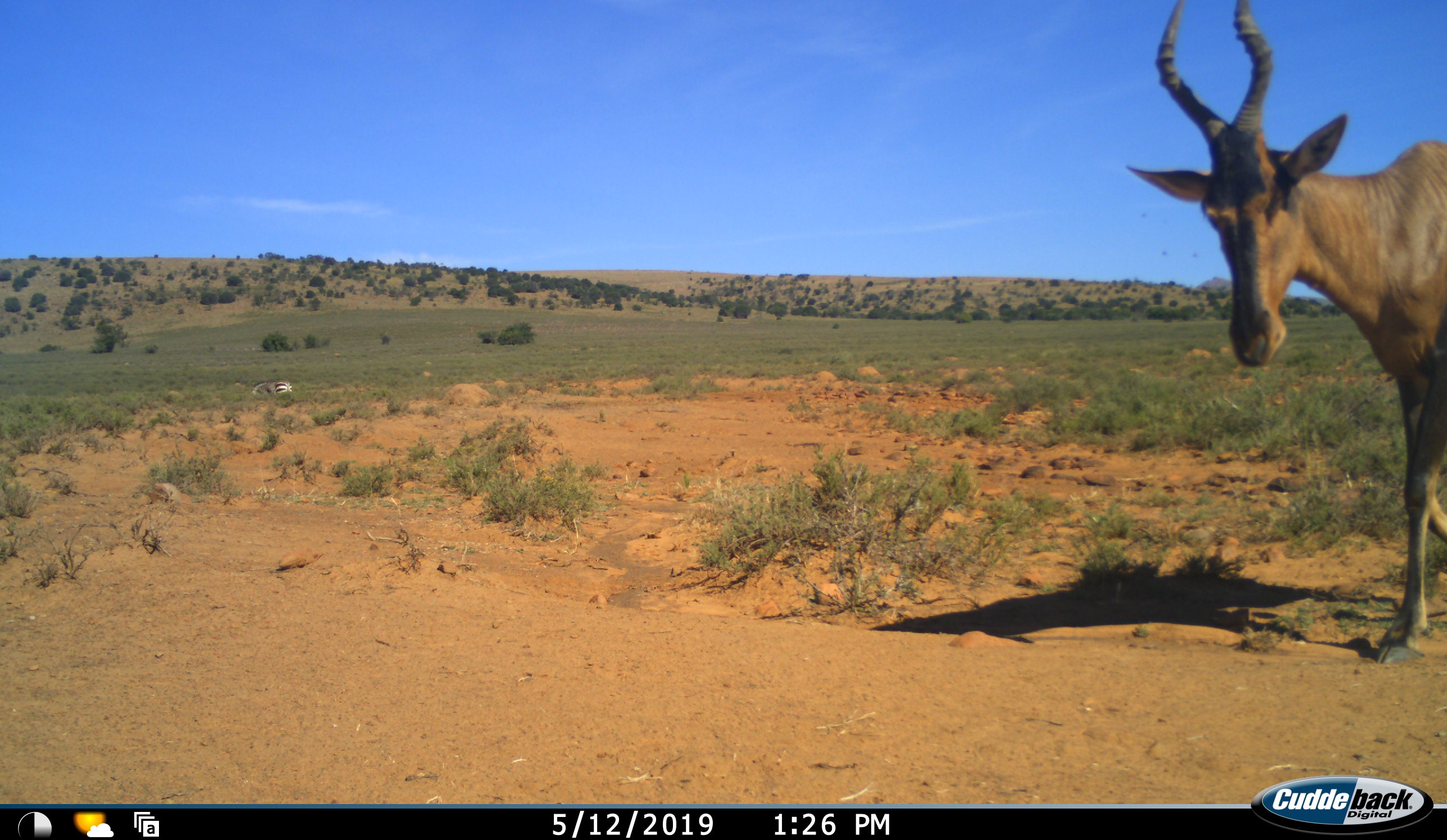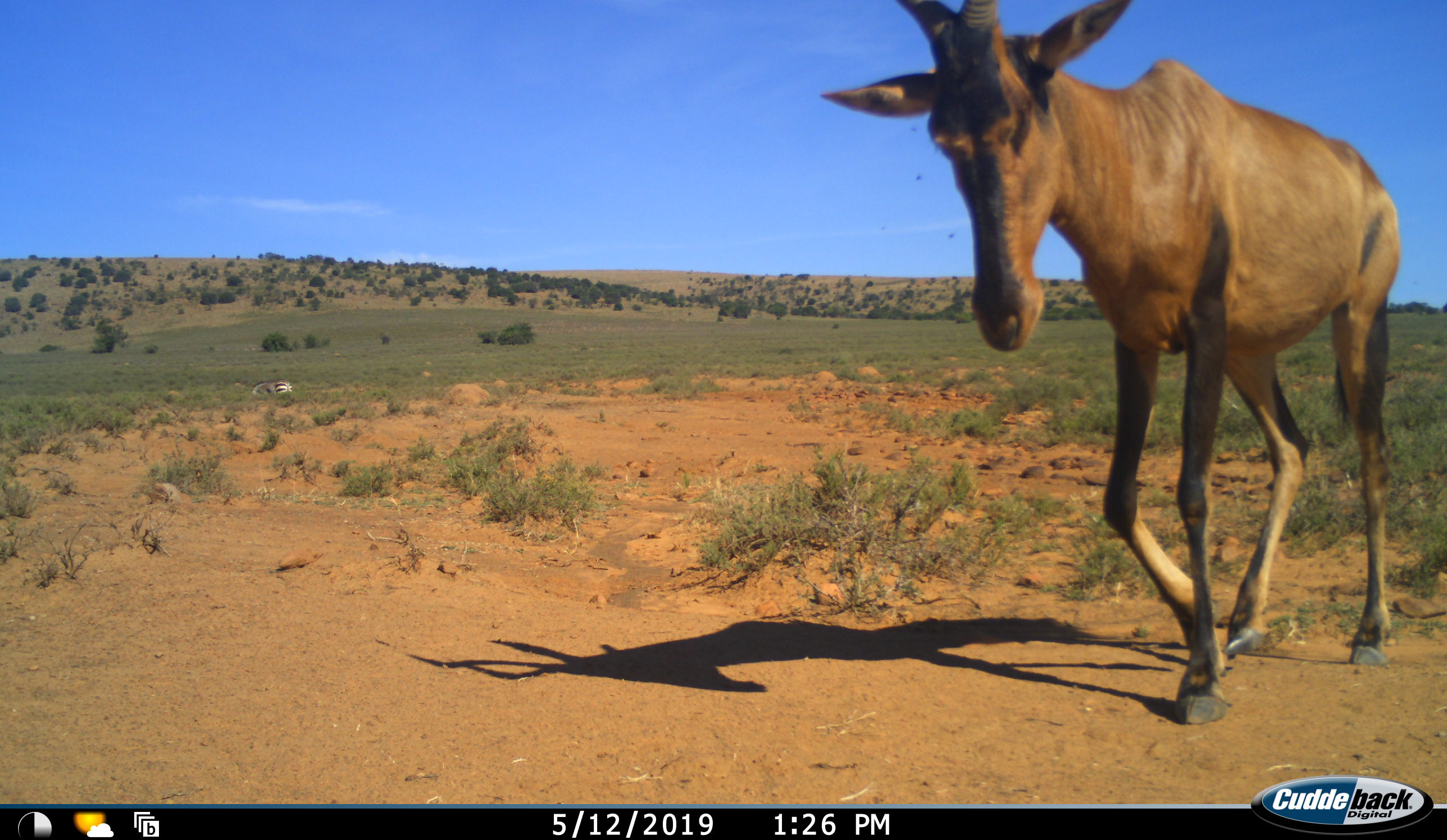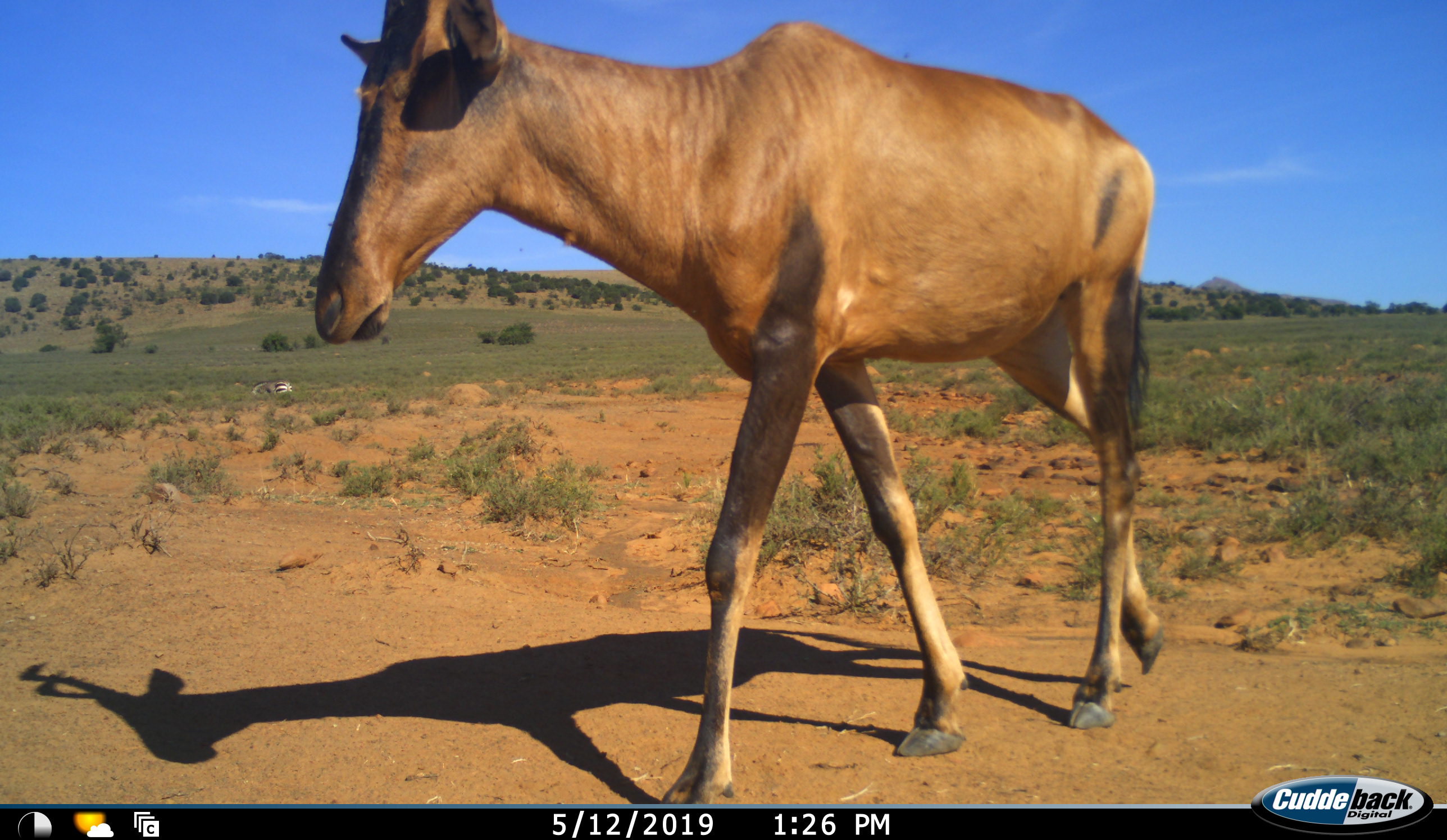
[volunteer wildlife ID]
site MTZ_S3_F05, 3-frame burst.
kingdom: Animalia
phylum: Chordata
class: Mammalia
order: Artiodactyla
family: Bovidae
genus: Alcelaphus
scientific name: Alcelaphus buselaphus caama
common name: red hartebeest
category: hartebeestred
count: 1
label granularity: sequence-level